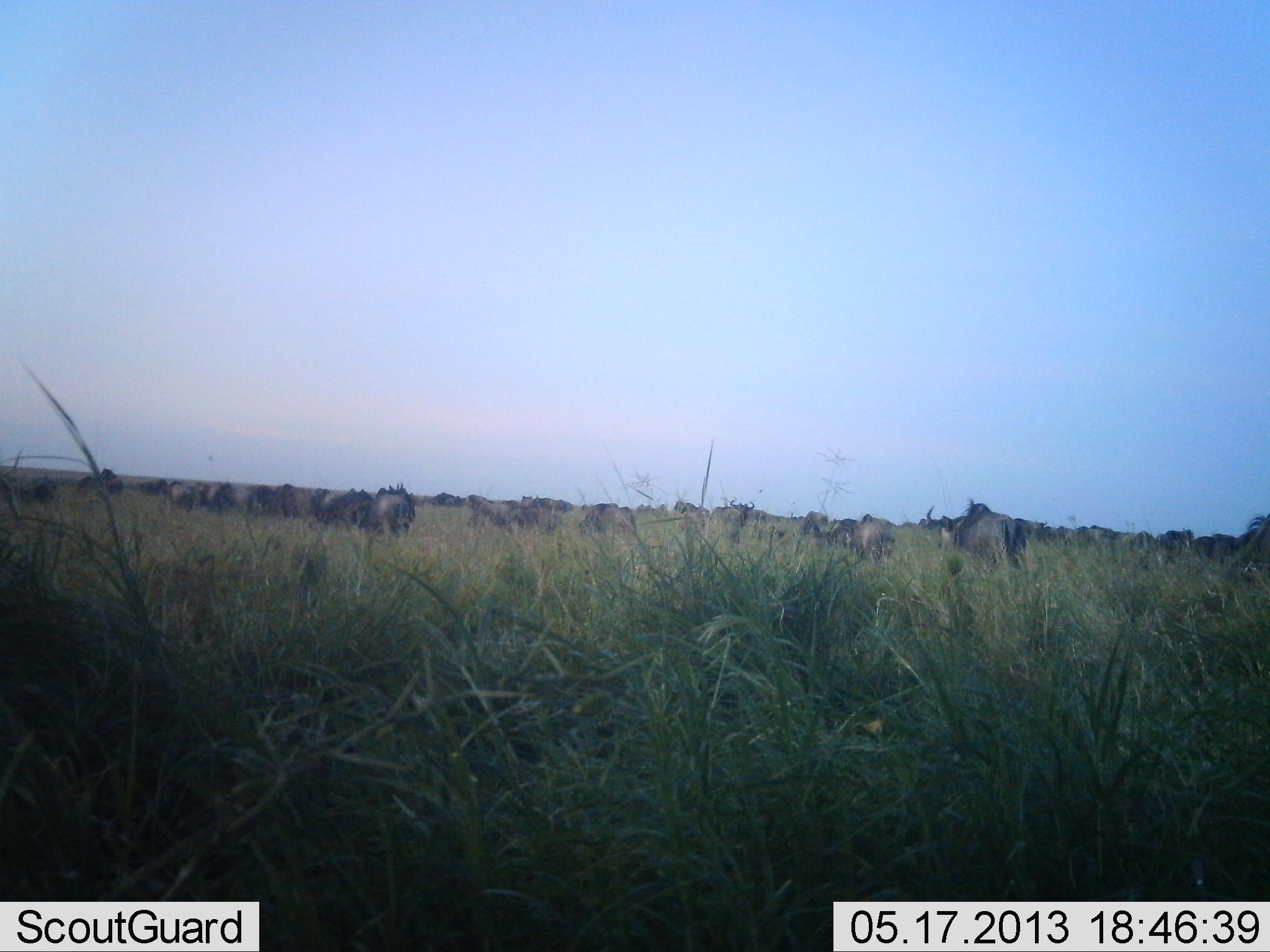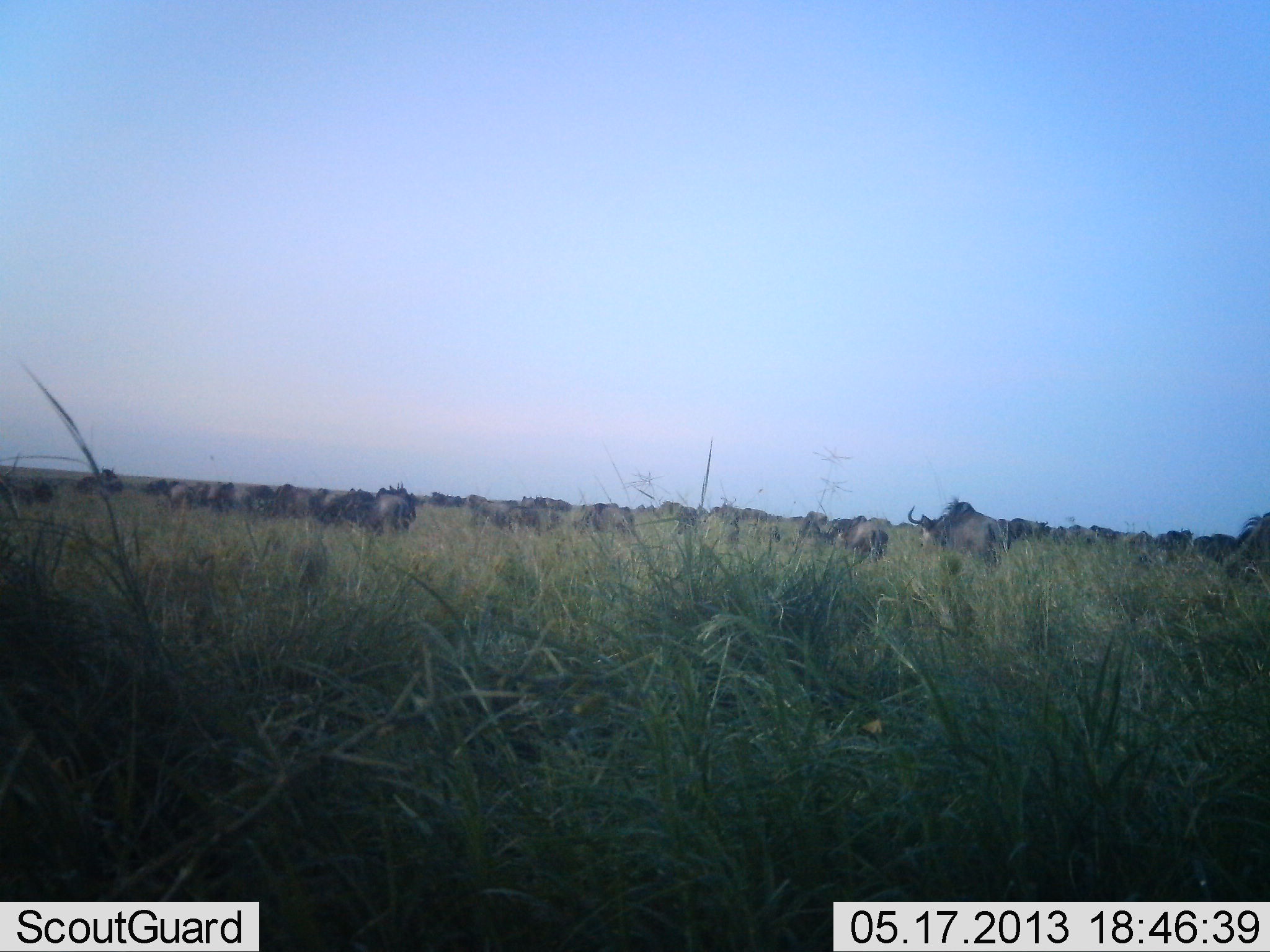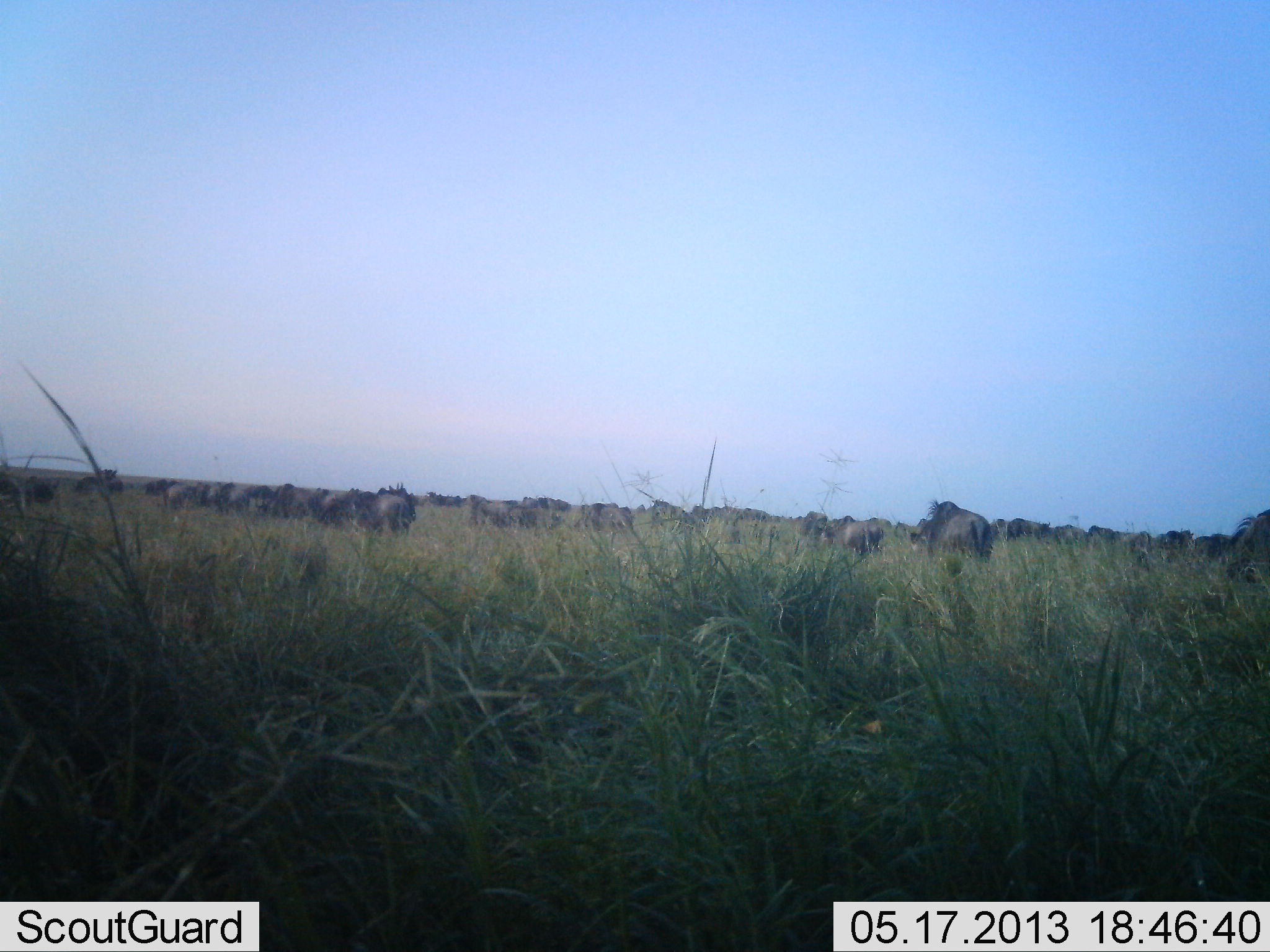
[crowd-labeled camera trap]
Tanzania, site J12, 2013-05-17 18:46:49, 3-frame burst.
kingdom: Animalia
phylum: Chordata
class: Mammalia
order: Artiodactyla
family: Bovidae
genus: Connochaetes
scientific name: Connochaetes taurinus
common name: blue wildebeest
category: wildebeest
Wildebeest (blue wildebeest) (Connochaetes taurinus), count 11-50. Behavior (volunteer vote fractions): standing 70%, resting 0%, moving 80%, interacting 10%. Young present (vote fraction): 0%. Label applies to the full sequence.